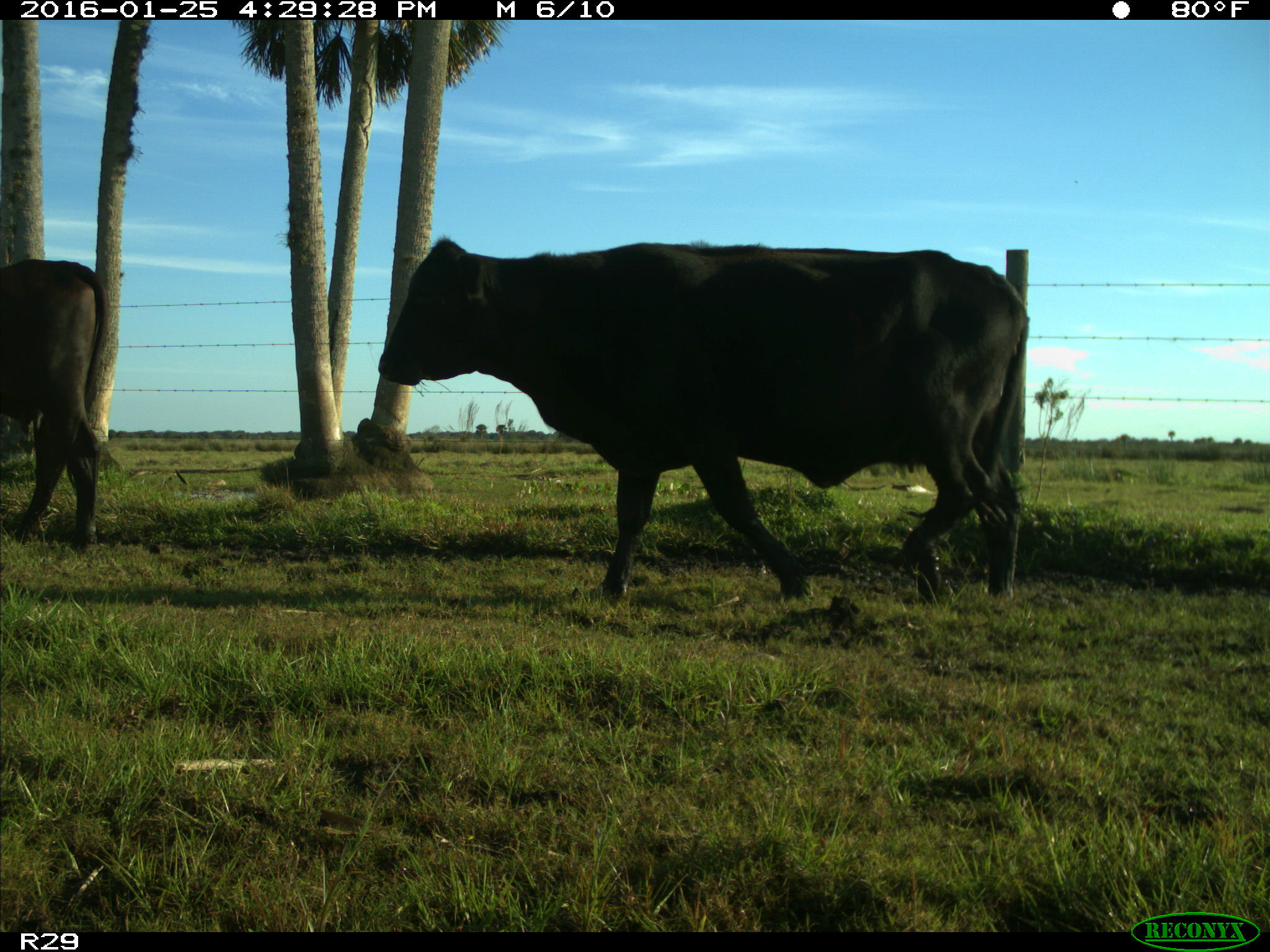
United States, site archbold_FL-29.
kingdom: Animalia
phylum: Chordata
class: Mammalia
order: Artiodactyla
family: Bovidae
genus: Bos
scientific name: Bos taurus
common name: domestic cow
Bos taurus (domestic cow).